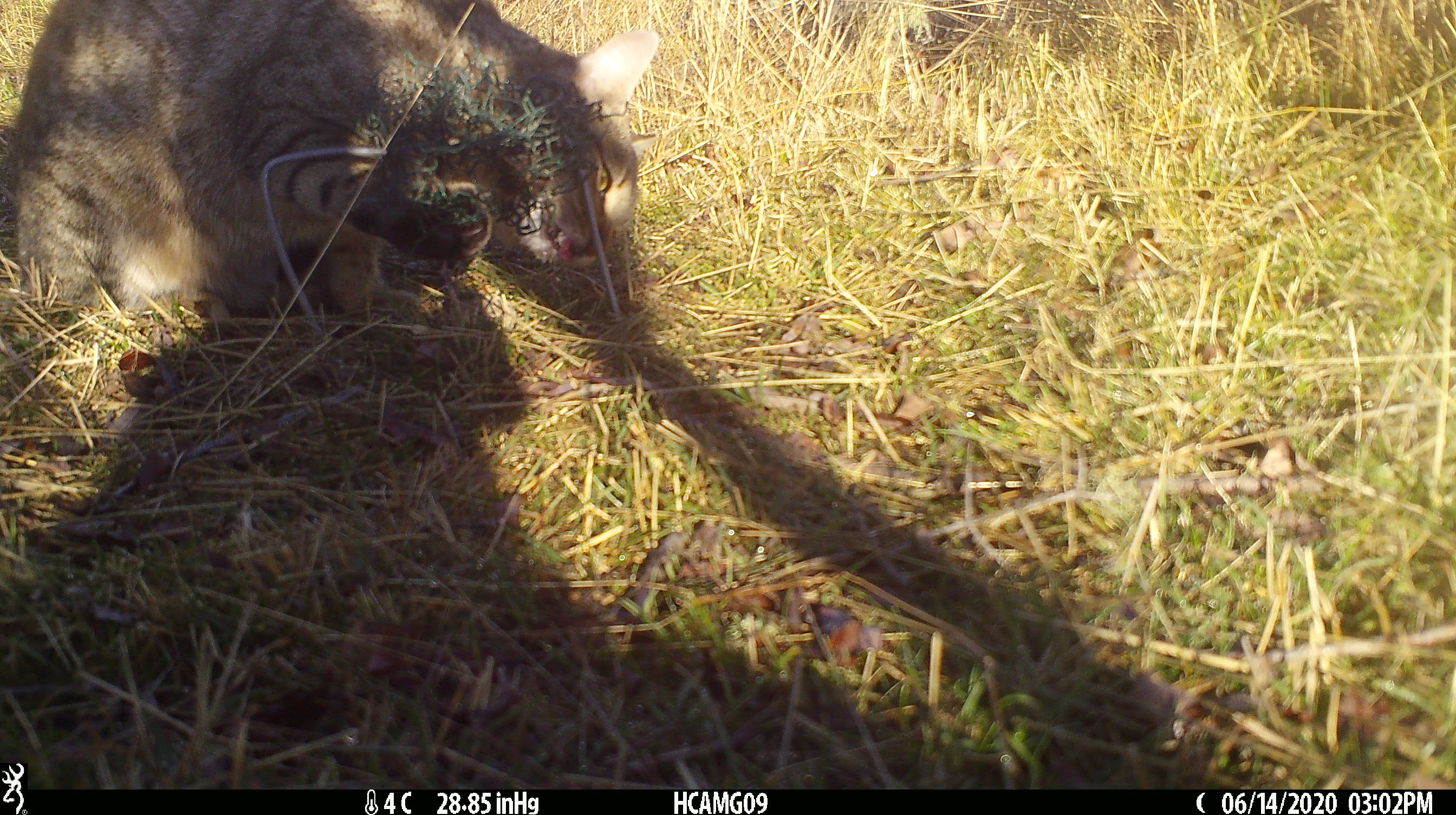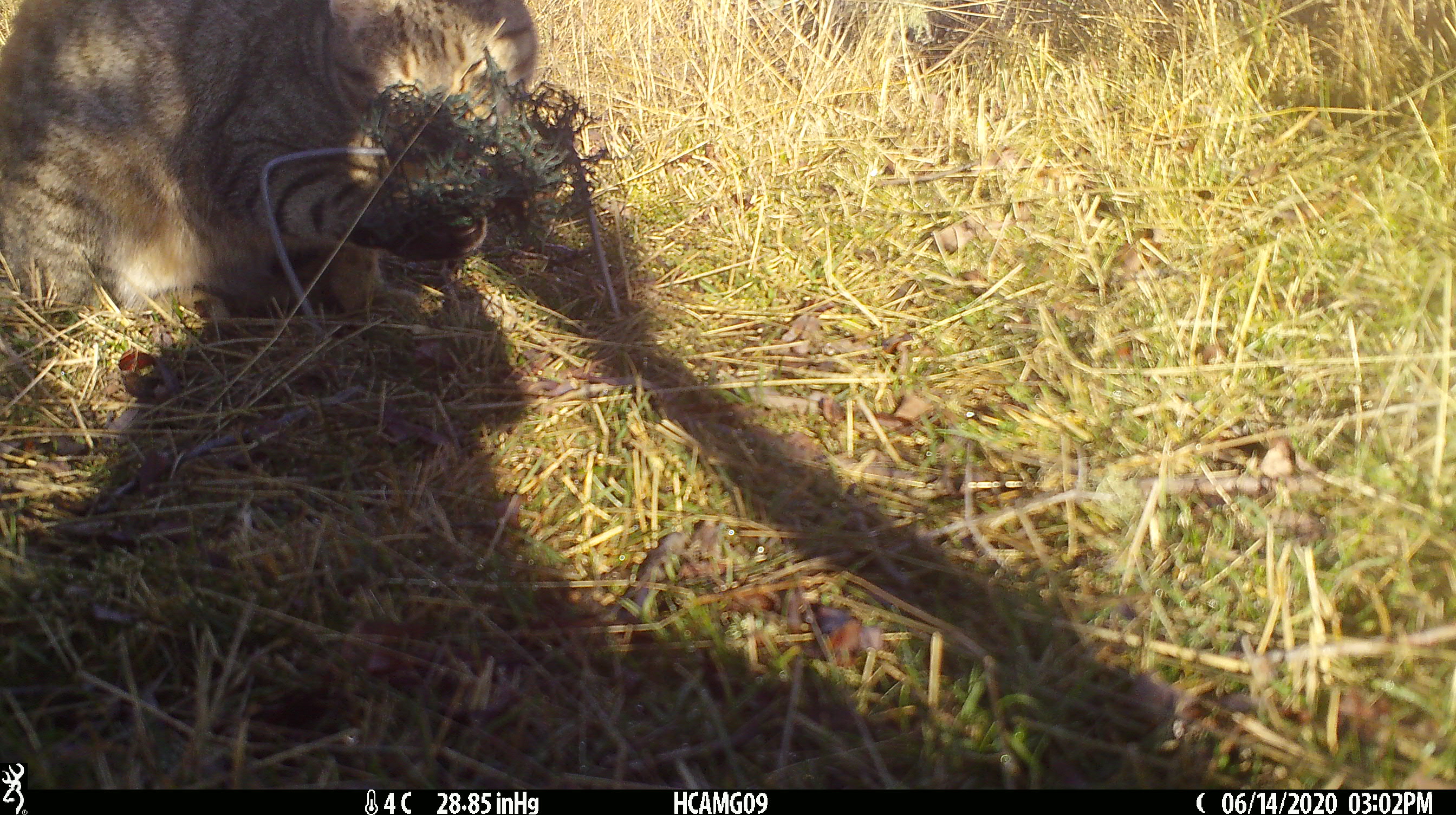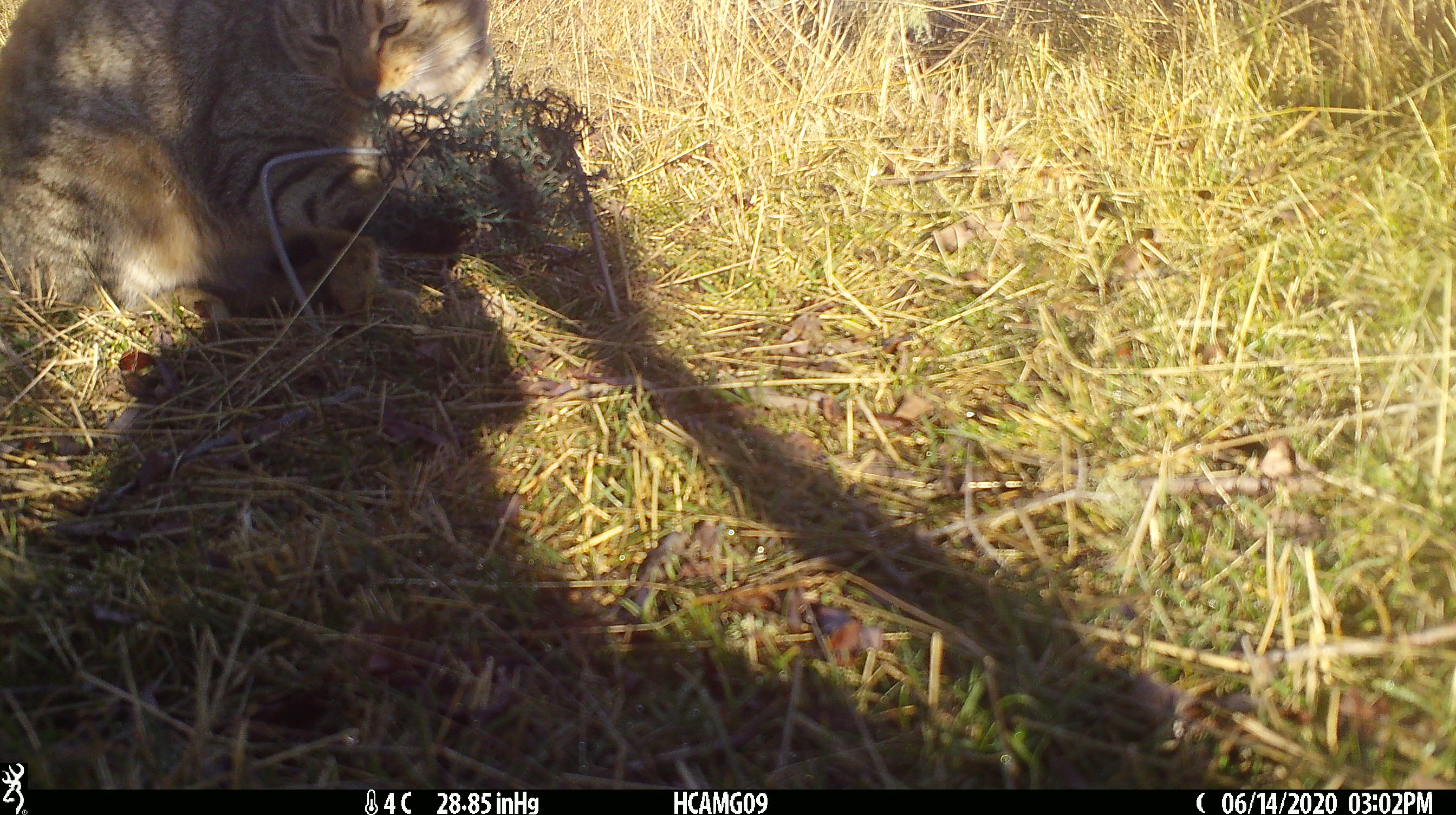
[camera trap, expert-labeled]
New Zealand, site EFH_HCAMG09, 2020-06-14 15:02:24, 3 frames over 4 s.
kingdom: Animalia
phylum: Chordata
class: Mammalia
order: Carnivora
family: Felidae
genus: Felis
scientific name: Felis catus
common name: domestic cat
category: cat